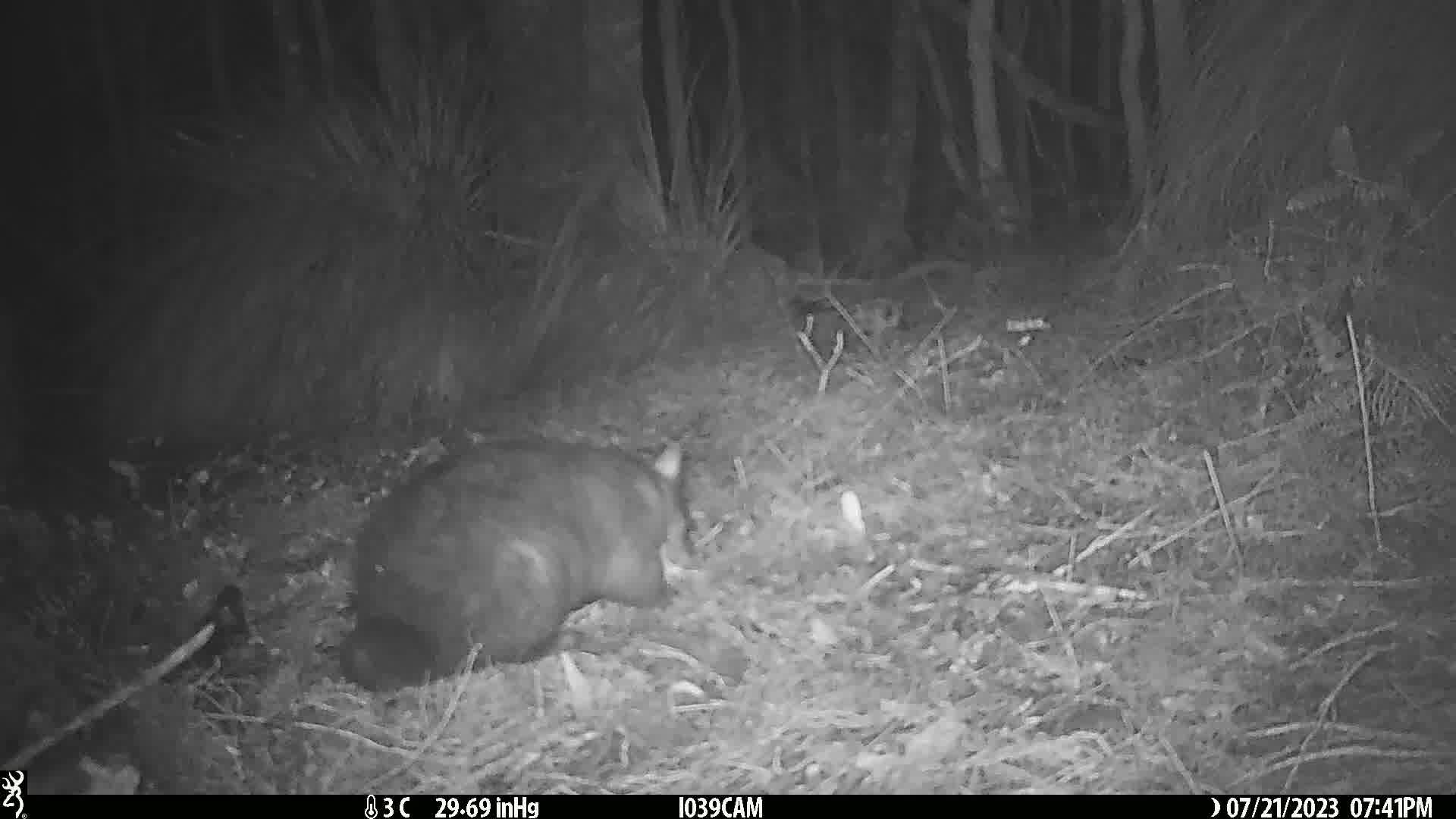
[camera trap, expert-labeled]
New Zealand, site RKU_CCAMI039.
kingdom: Animalia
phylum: Chordata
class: Mammalia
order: Diprotodontia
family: Phalangeridae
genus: Trichosurus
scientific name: Trichosurus vulpecula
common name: common brushtail possum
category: possum